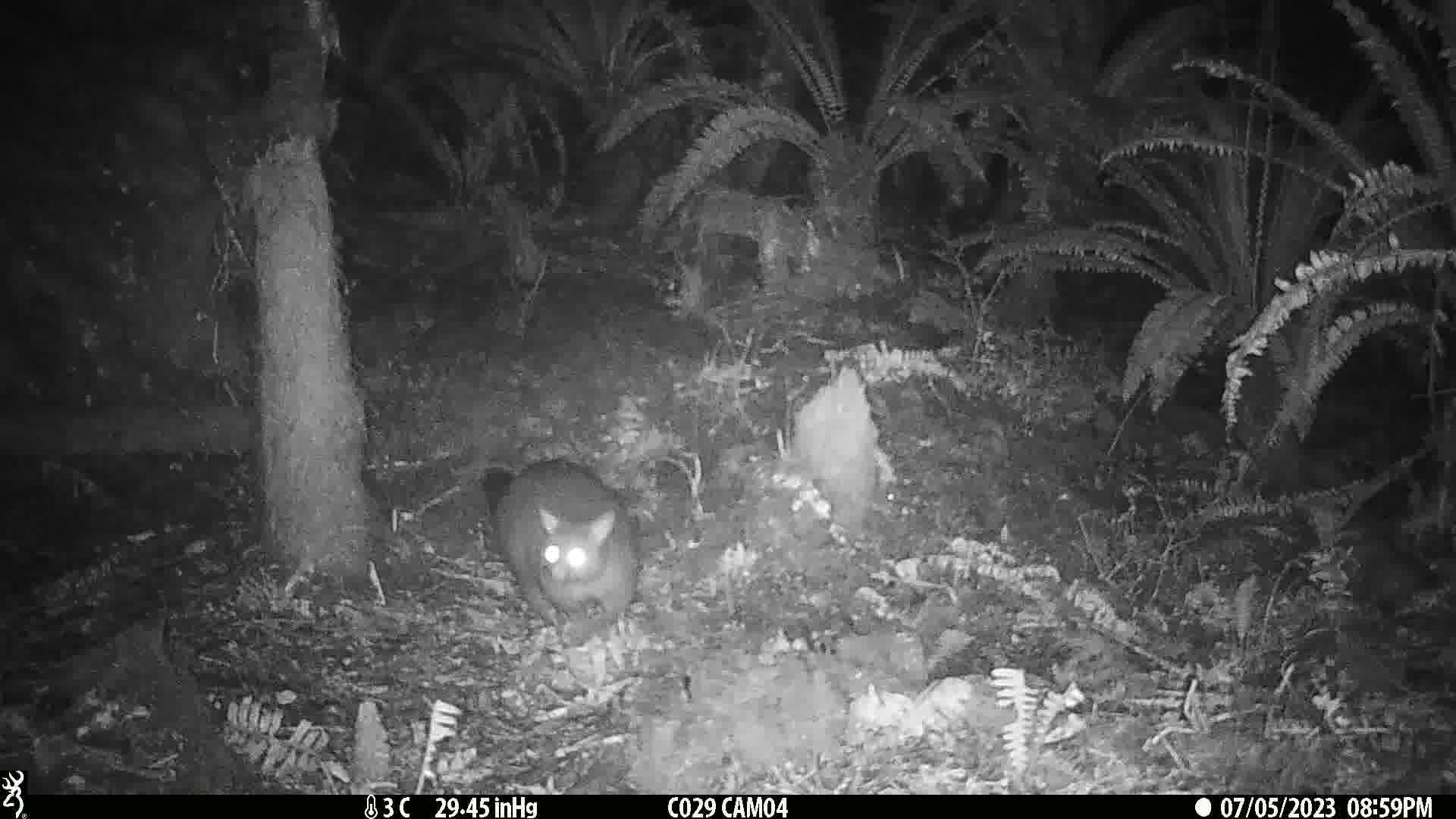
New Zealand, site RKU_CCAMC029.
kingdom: Animalia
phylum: Chordata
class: Mammalia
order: Diprotodontia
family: Phalangeridae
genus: Trichosurus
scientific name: Trichosurus vulpecula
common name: common brushtail possum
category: possum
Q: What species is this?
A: Possum (common brushtail possum) (Trichosurus vulpecula).